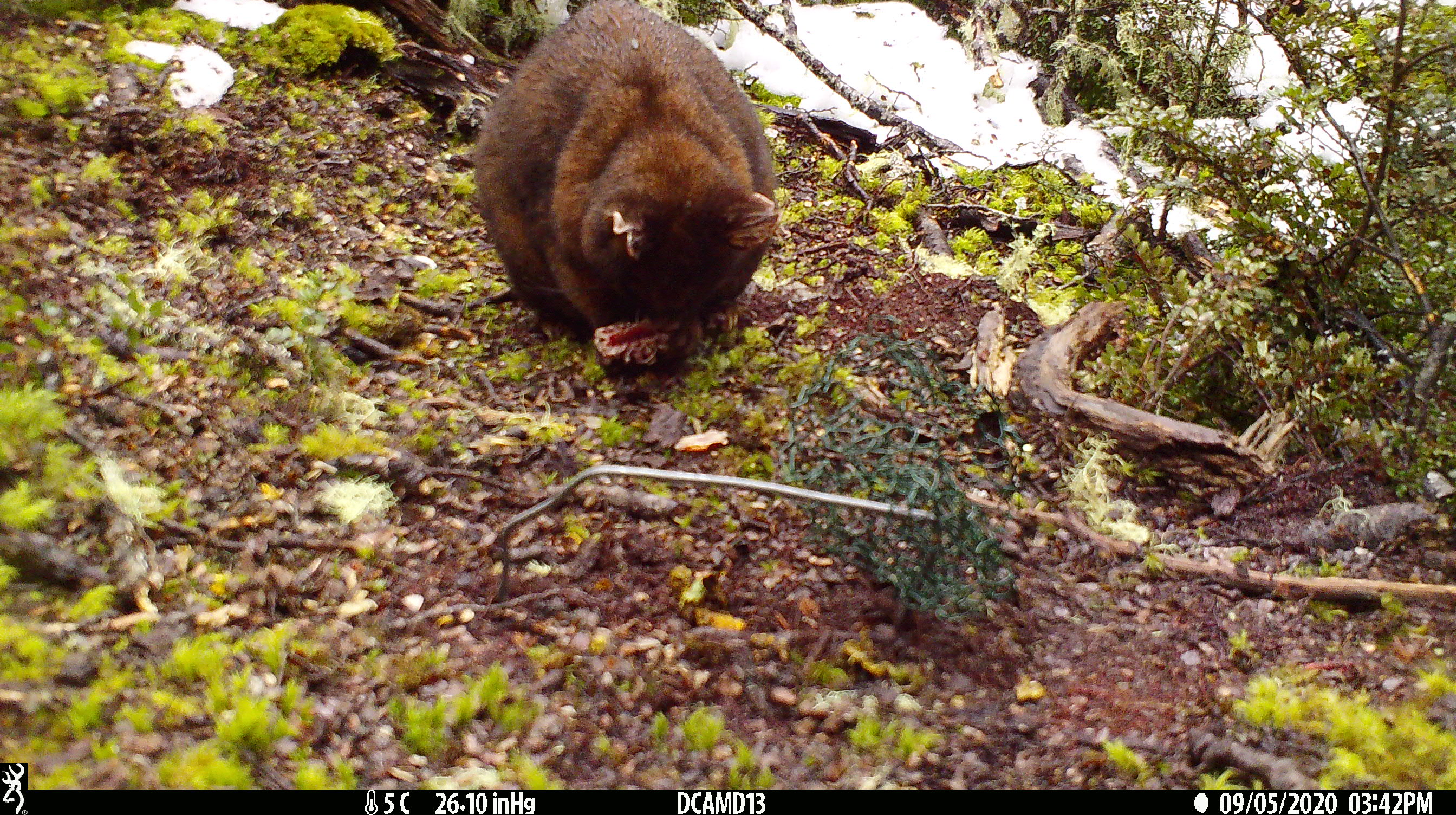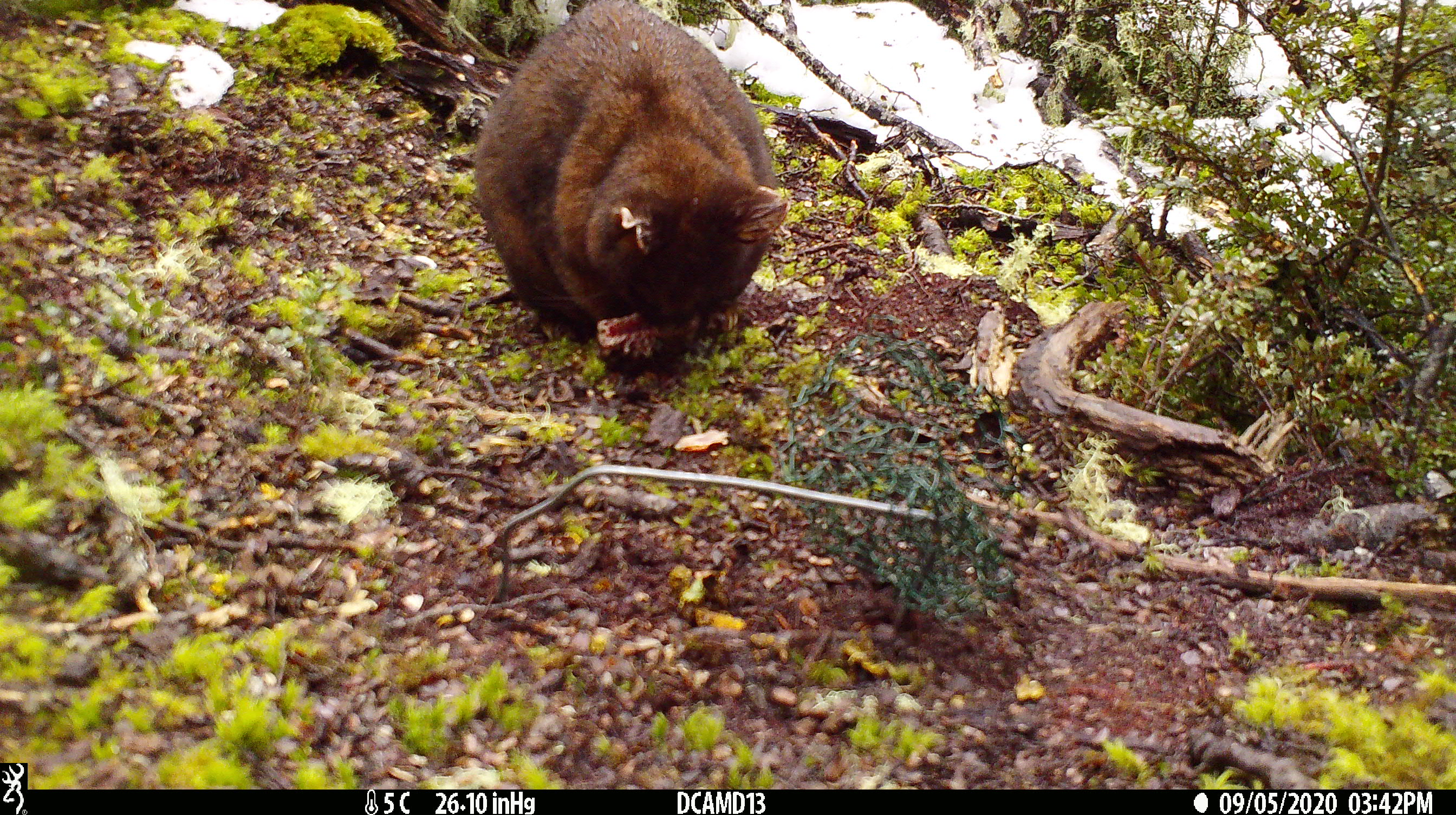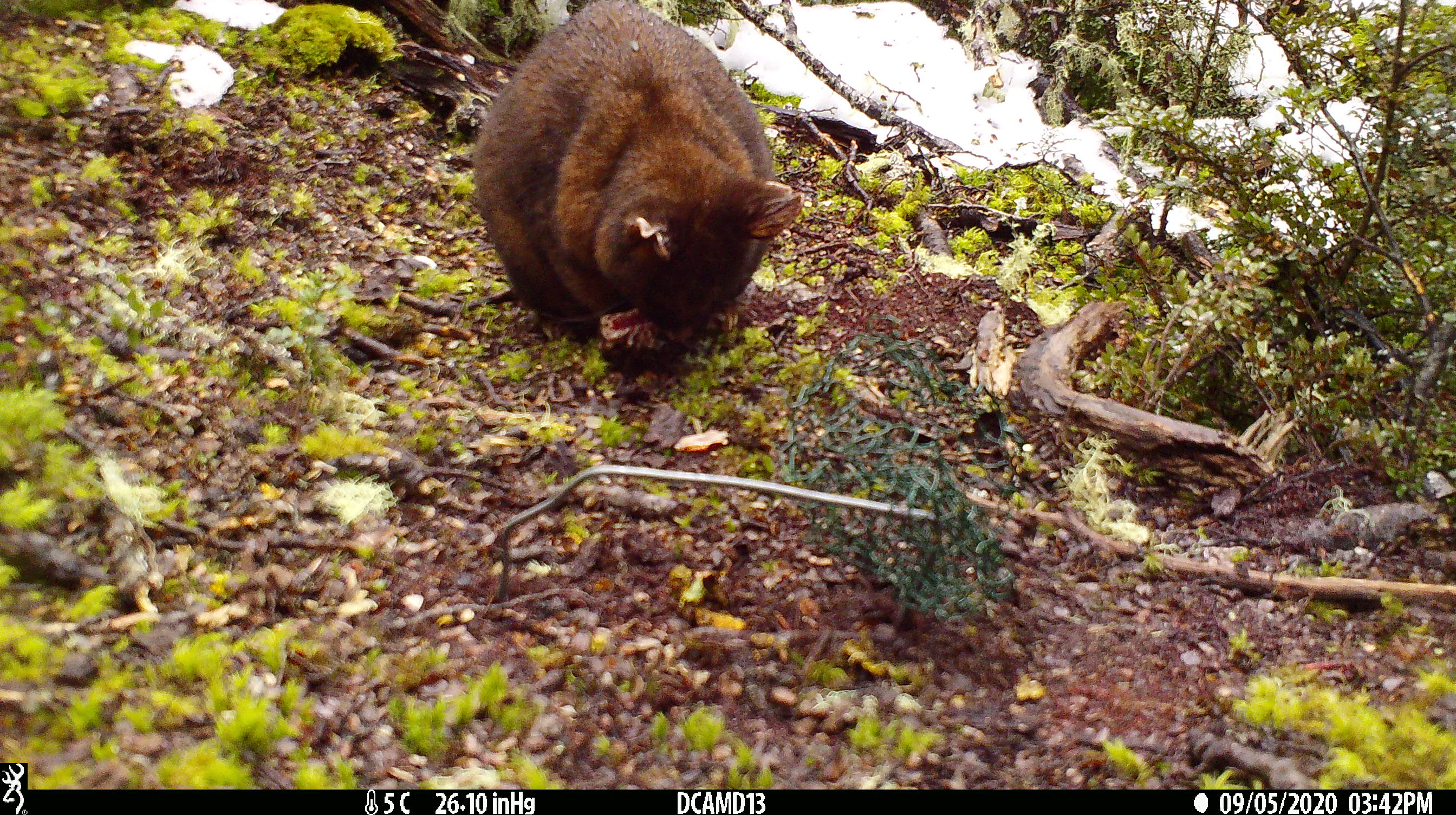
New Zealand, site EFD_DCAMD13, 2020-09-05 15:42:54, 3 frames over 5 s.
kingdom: Animalia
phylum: Chordata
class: Mammalia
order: Diprotodontia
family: Phalangeridae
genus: Trichosurus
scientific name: Trichosurus vulpecula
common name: common brushtail possum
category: possum